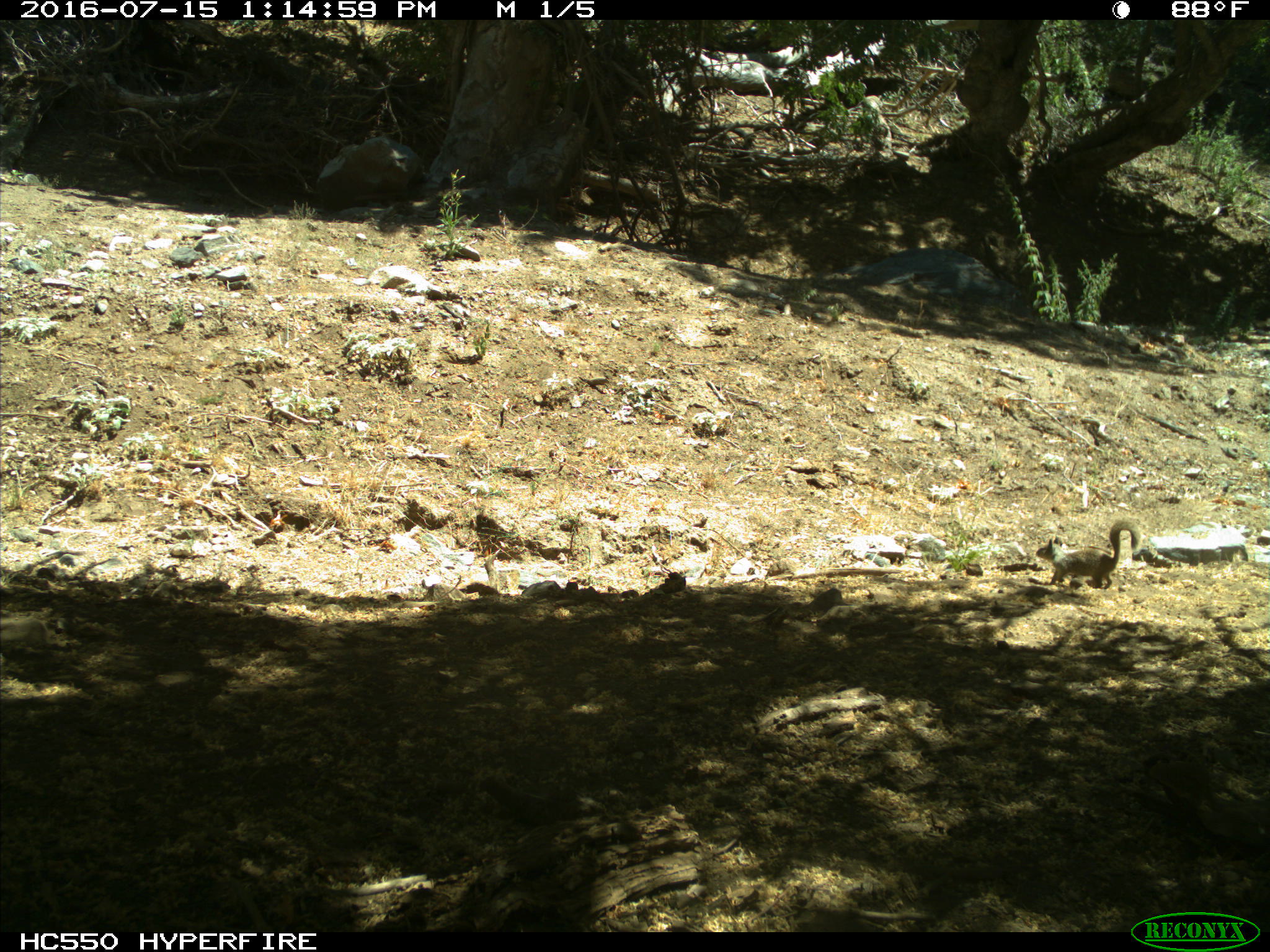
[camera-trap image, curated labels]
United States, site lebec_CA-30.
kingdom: Animalia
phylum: Chordata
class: Mammalia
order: Rodentia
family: Sciuridae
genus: Otospermophilus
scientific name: Otospermophilus beecheyi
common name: california ground squirrel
Otospermophilus beecheyi (california ground squirrel).